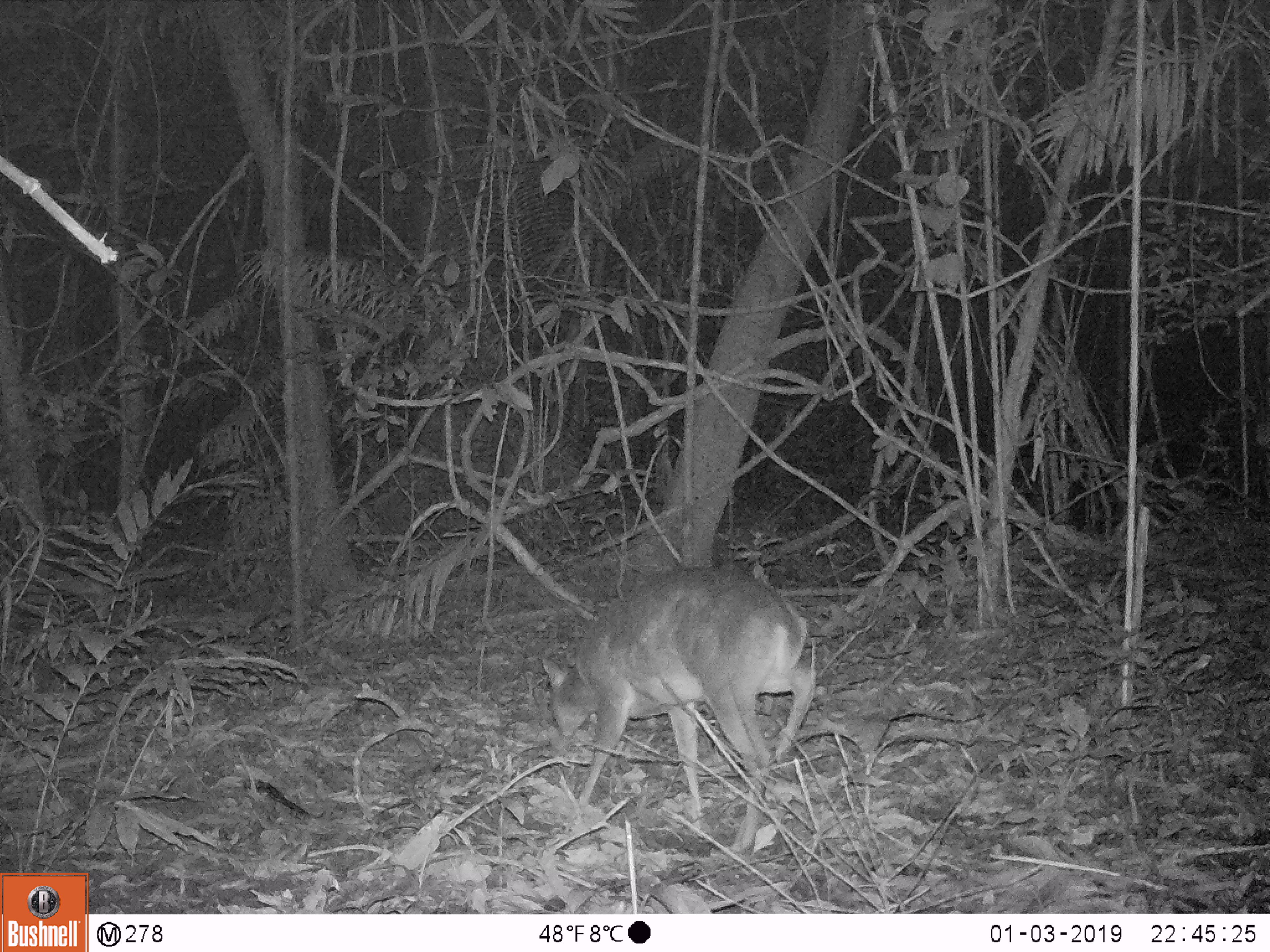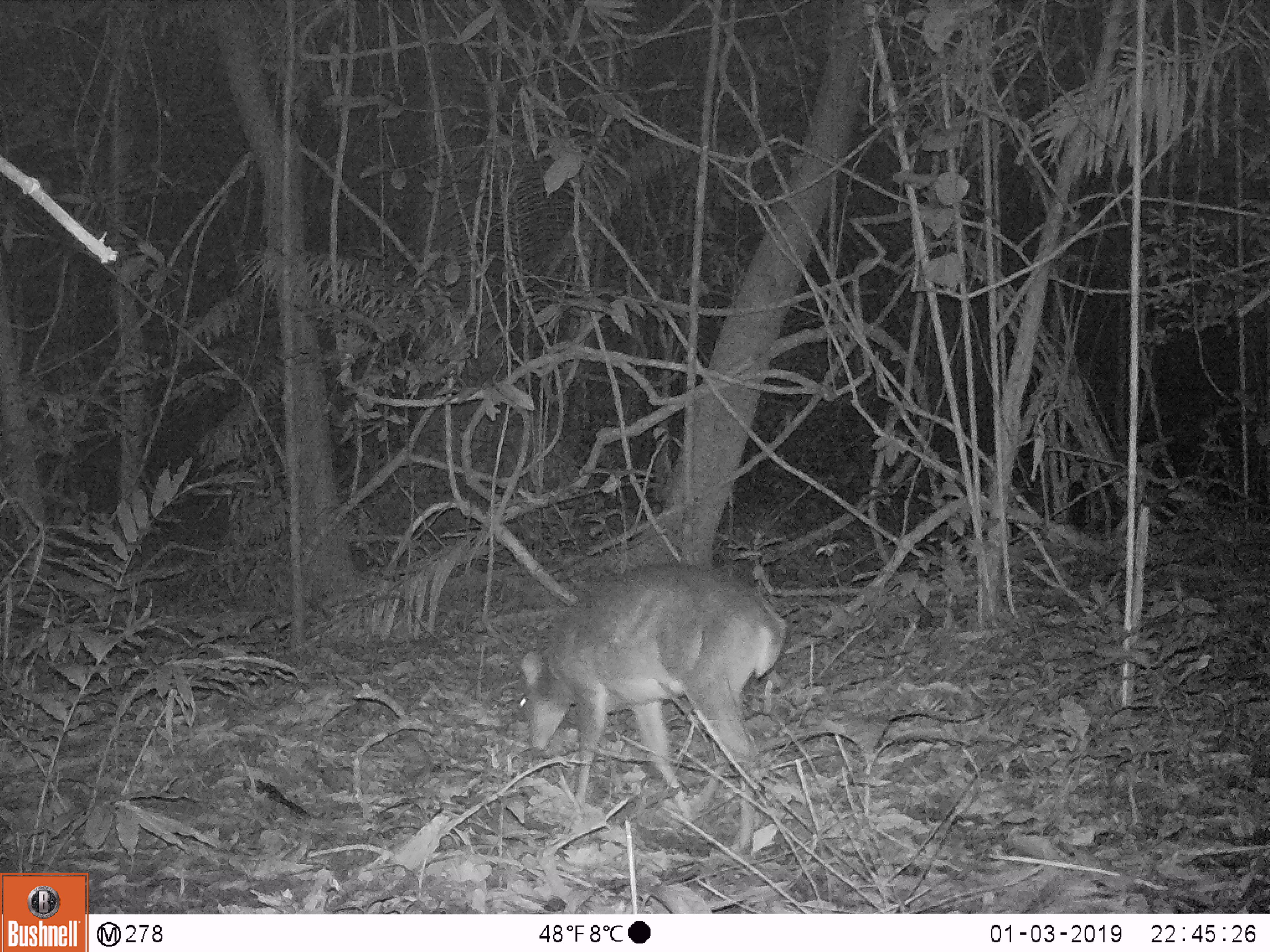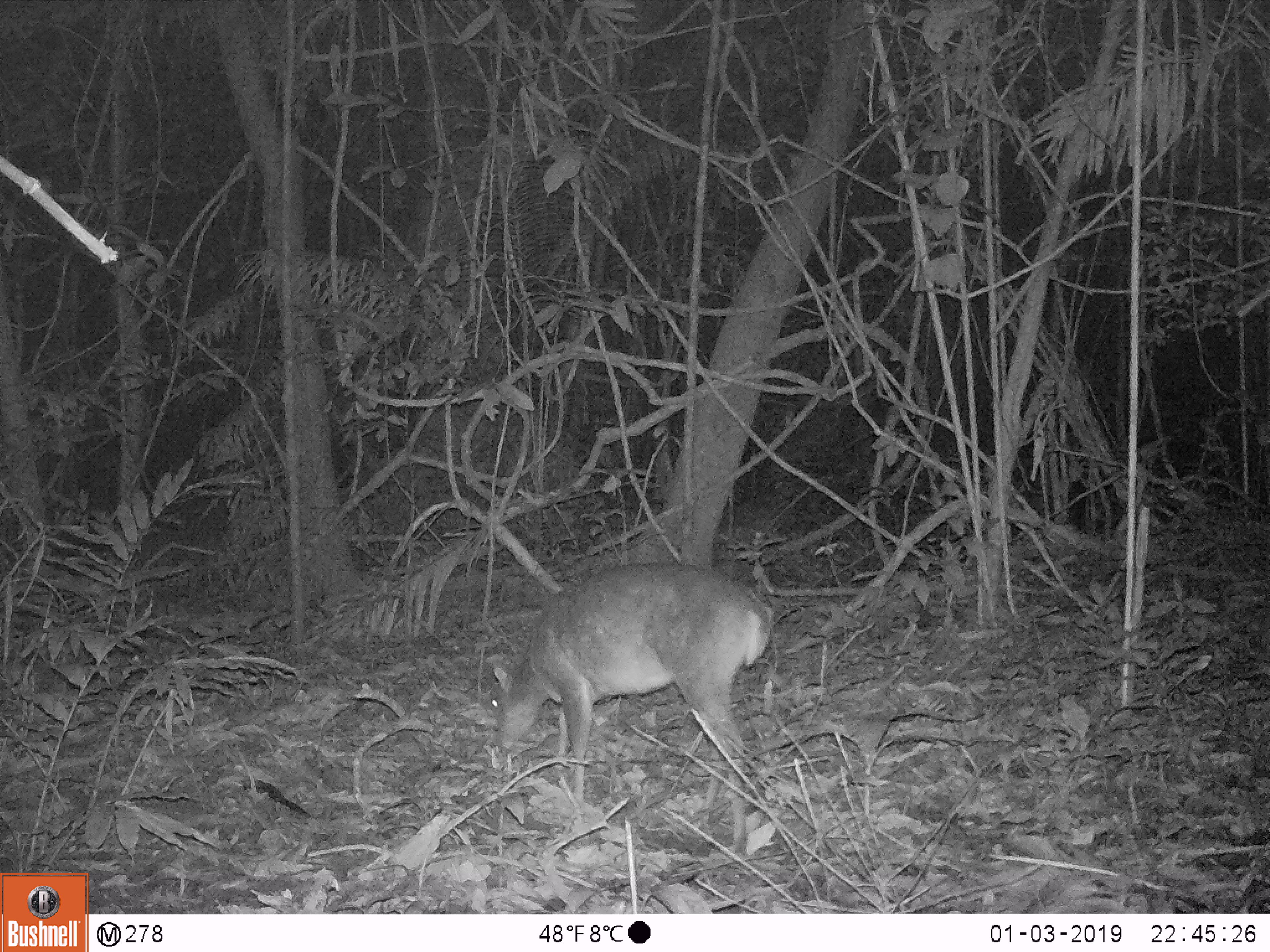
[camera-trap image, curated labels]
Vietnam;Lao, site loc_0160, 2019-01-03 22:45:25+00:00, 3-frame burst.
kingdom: Animalia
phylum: Chordata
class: Mammalia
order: Artiodactyla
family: Cervidae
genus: Muntiacus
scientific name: Muntiacus vuquangensis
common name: large-antlered muntjac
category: large antlered muntjac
Large antlered muntjac (large-antlered muntjac) (Muntiacus vuquangensis). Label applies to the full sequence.